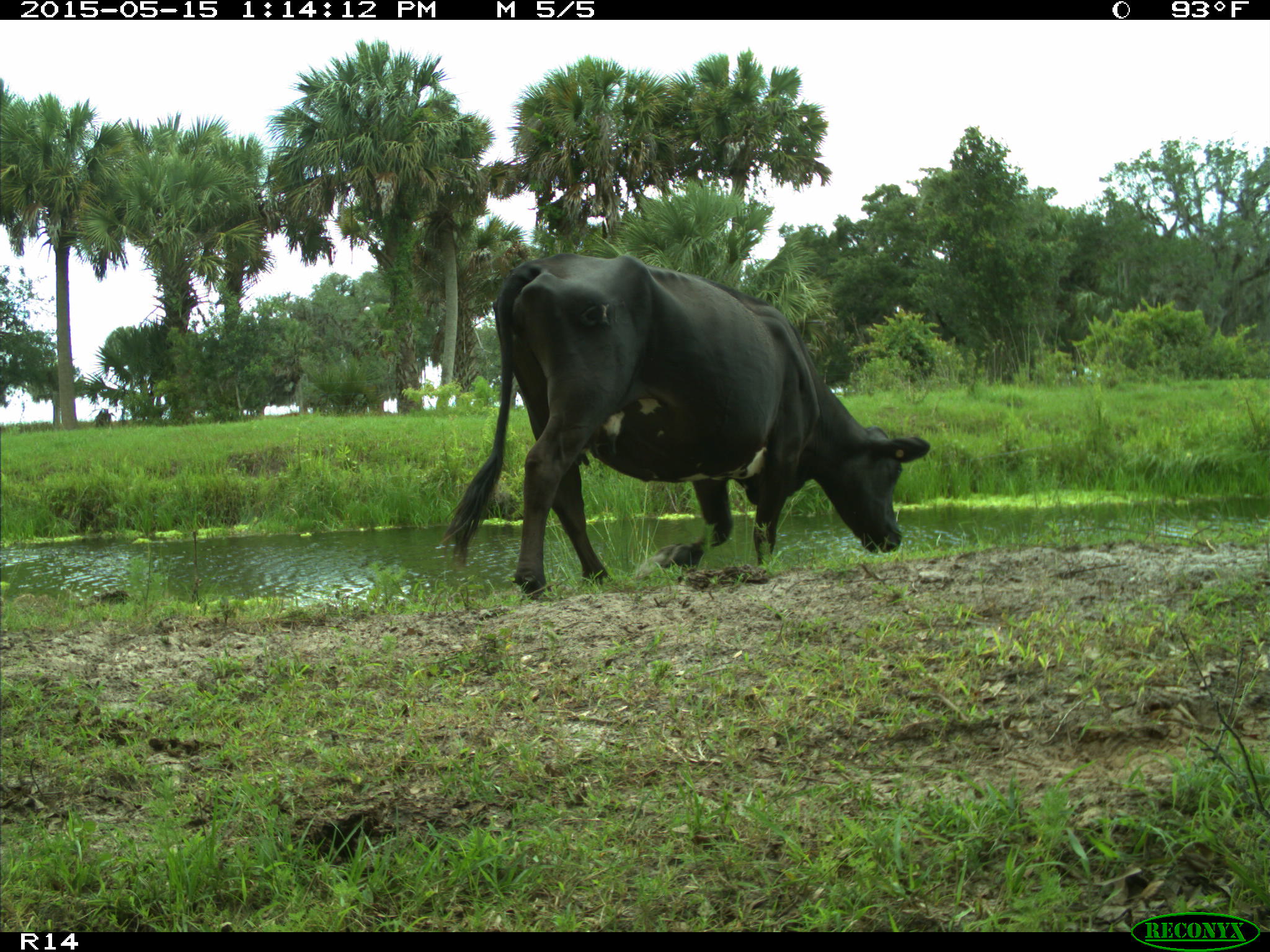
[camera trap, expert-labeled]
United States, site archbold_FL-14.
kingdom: Animalia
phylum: Chordata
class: Mammalia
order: Artiodactyla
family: Bovidae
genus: Bos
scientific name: Bos taurus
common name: domestic cow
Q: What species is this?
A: Bos taurus (domestic cow).